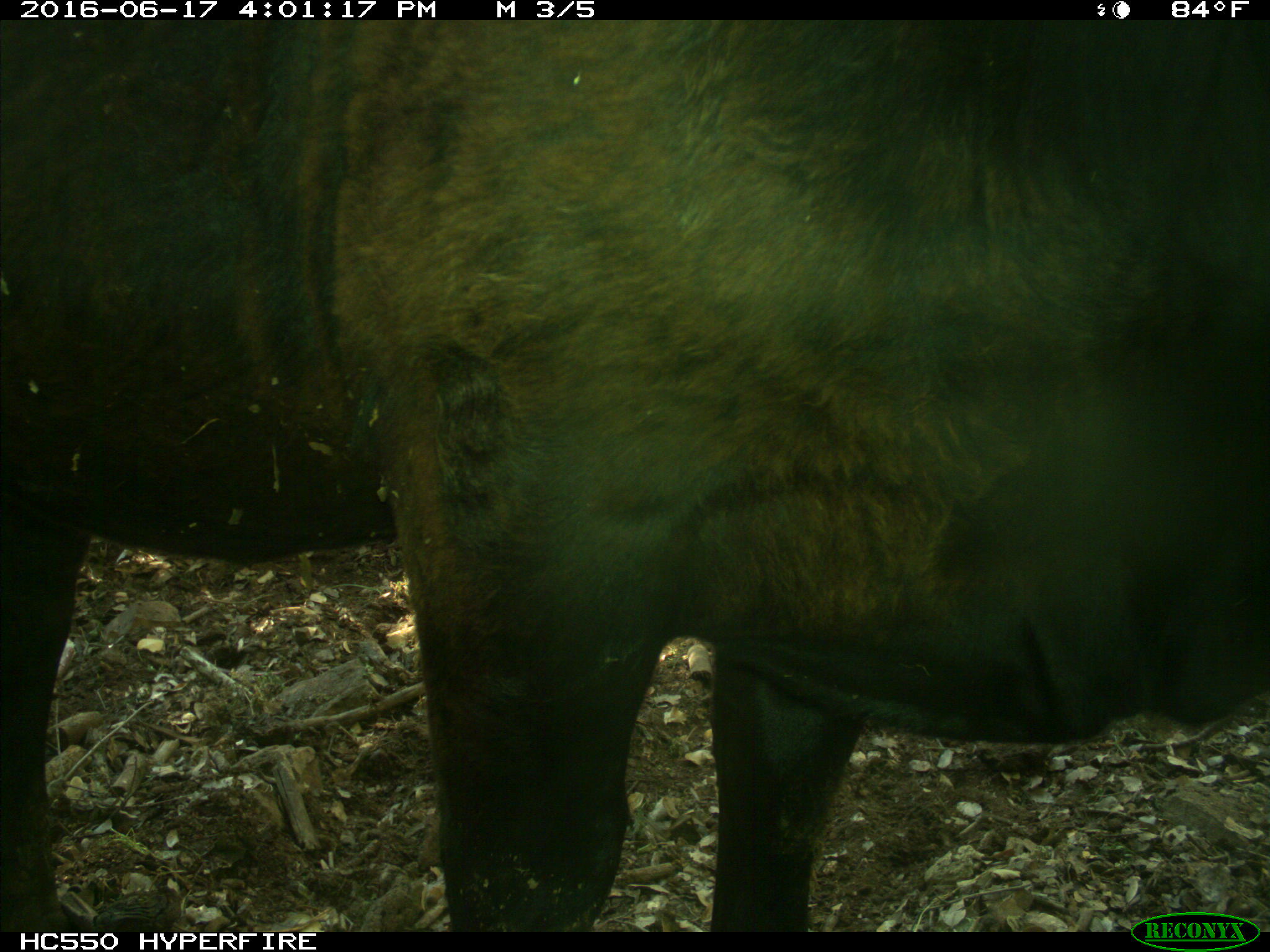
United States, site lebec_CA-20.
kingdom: Animalia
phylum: Chordata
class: Mammalia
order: Artiodactyla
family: Bovidae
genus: Bos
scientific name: Bos taurus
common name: domestic cow